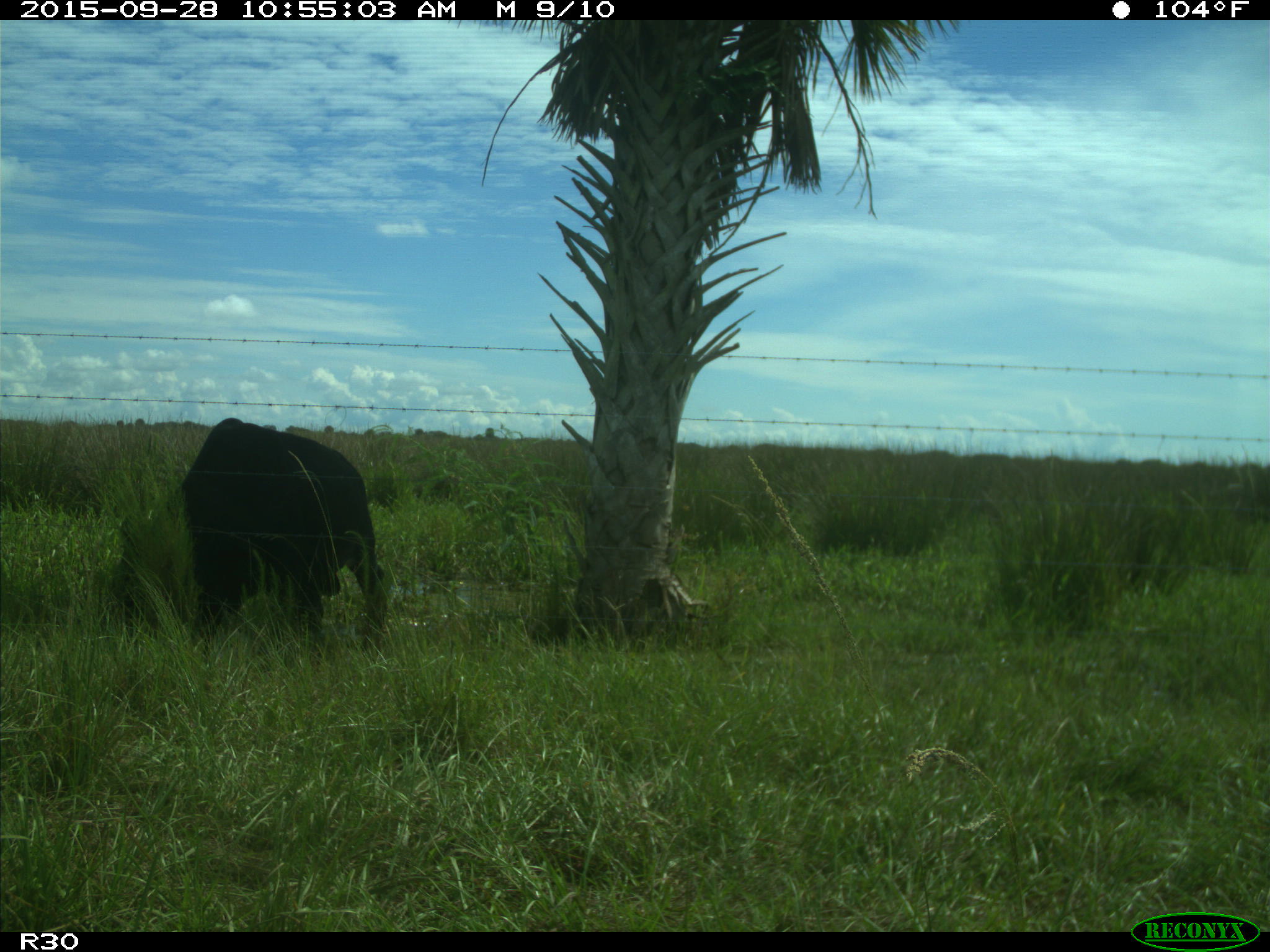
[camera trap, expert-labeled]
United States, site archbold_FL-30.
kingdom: Animalia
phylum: Chordata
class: Mammalia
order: Artiodactyla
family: Bovidae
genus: Bos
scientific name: Bos taurus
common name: domestic cow